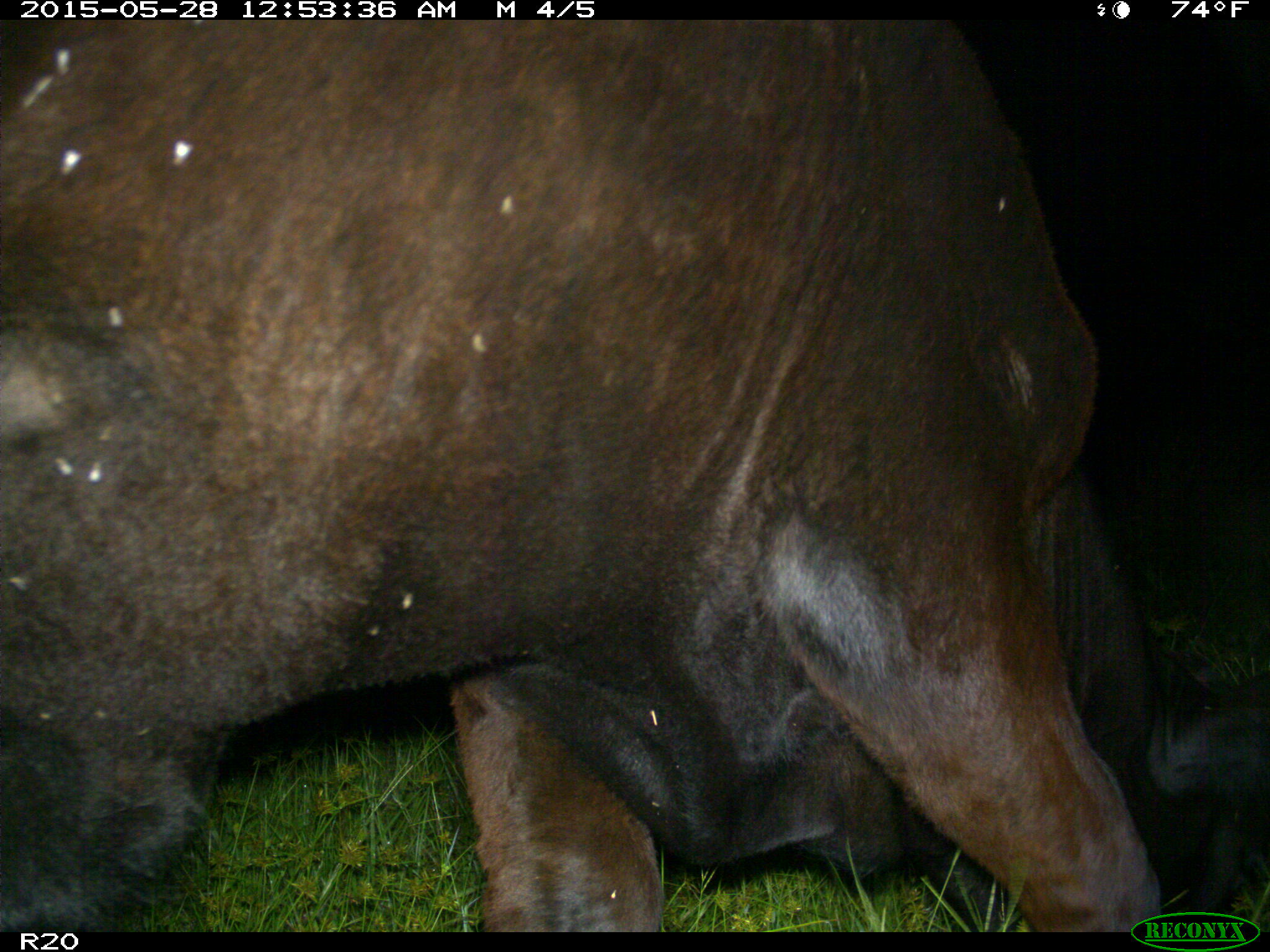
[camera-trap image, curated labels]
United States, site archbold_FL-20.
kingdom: Animalia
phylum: Chordata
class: Mammalia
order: Artiodactyla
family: Bovidae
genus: Bos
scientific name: Bos taurus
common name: domestic cow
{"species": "Bos taurus (domestic cow)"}